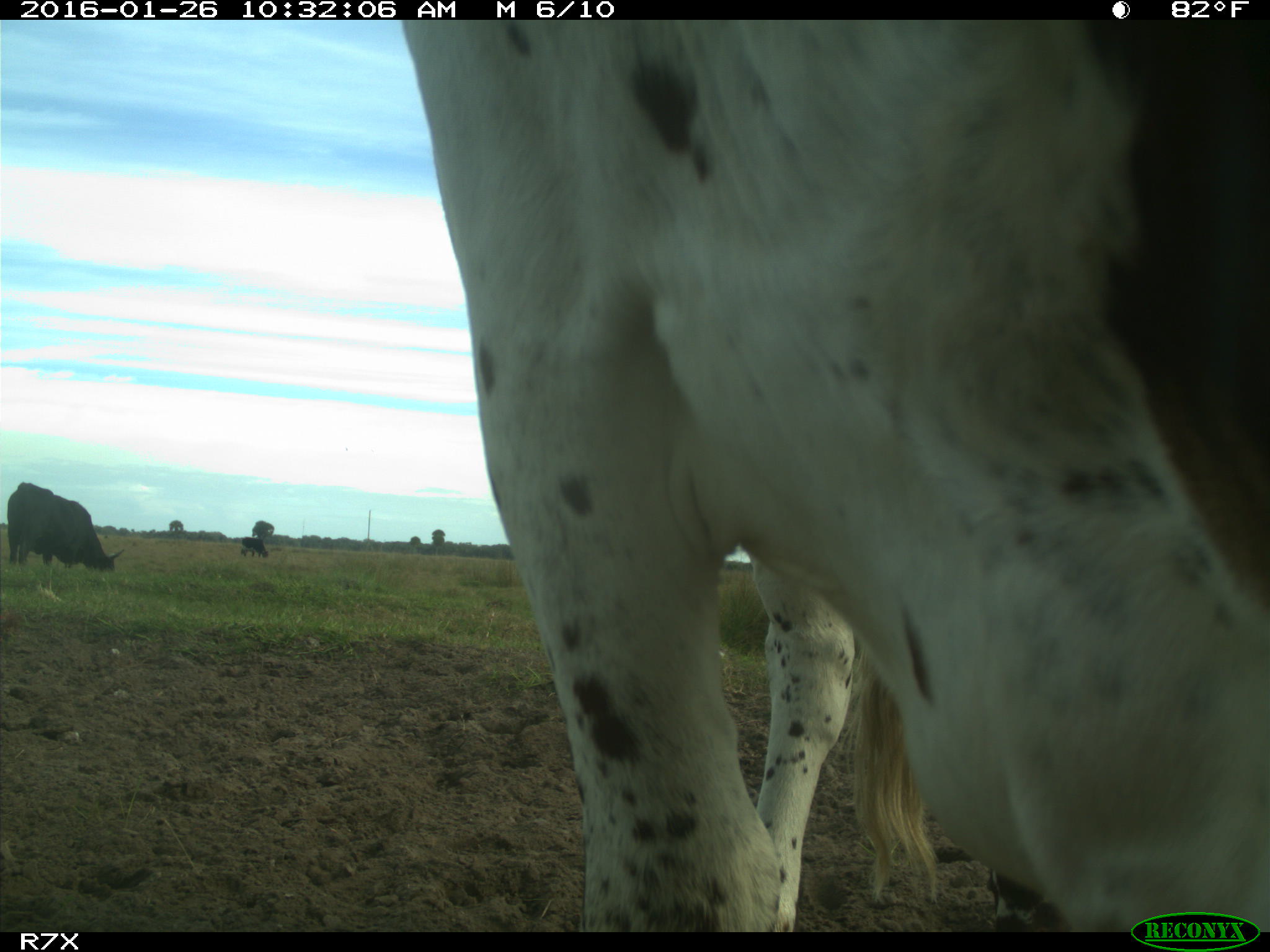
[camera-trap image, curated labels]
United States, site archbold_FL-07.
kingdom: Animalia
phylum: Chordata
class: Mammalia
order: Artiodactyla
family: Bovidae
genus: Bos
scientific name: Bos taurus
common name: domestic cow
Bos taurus (domestic cow).